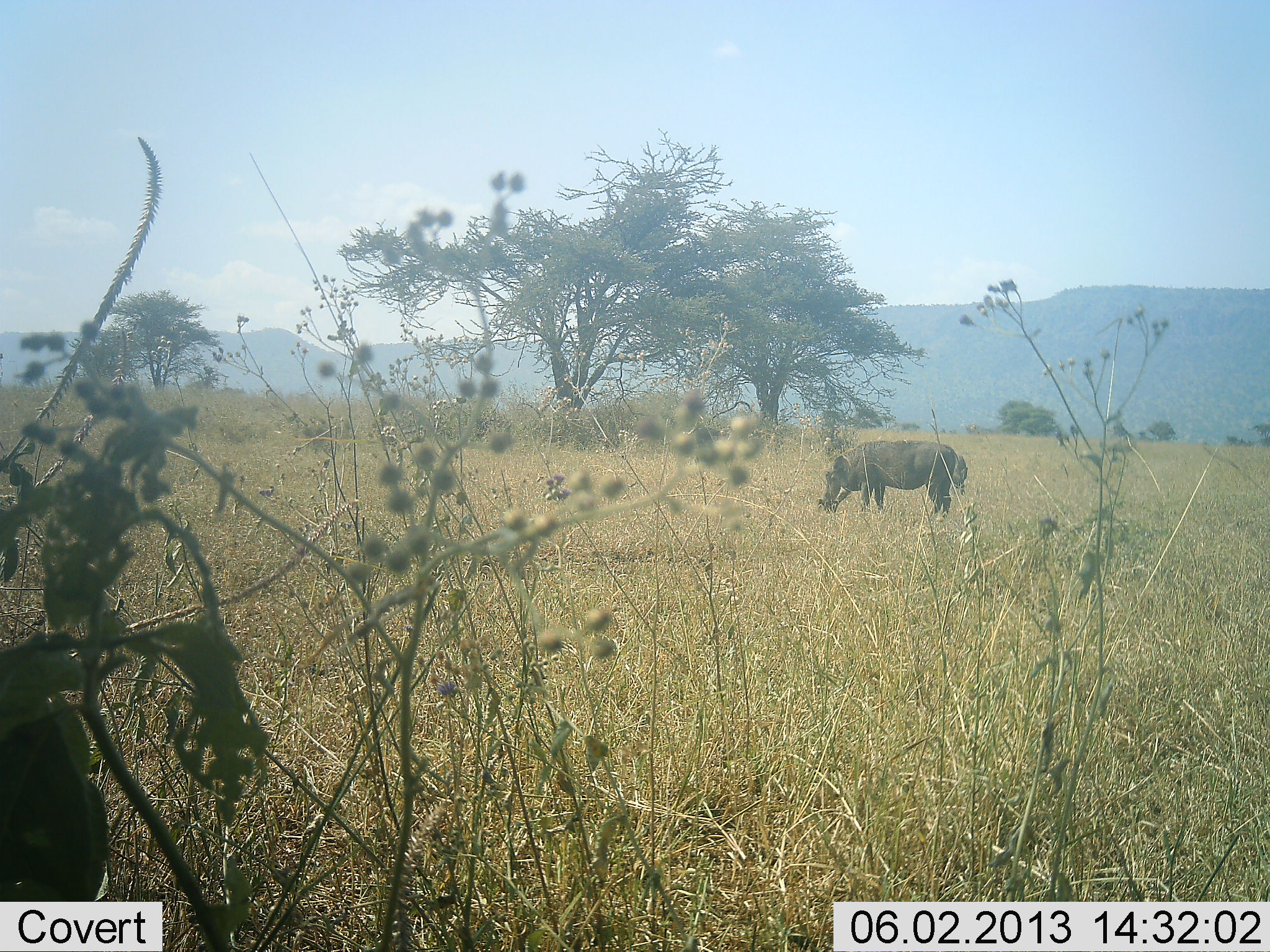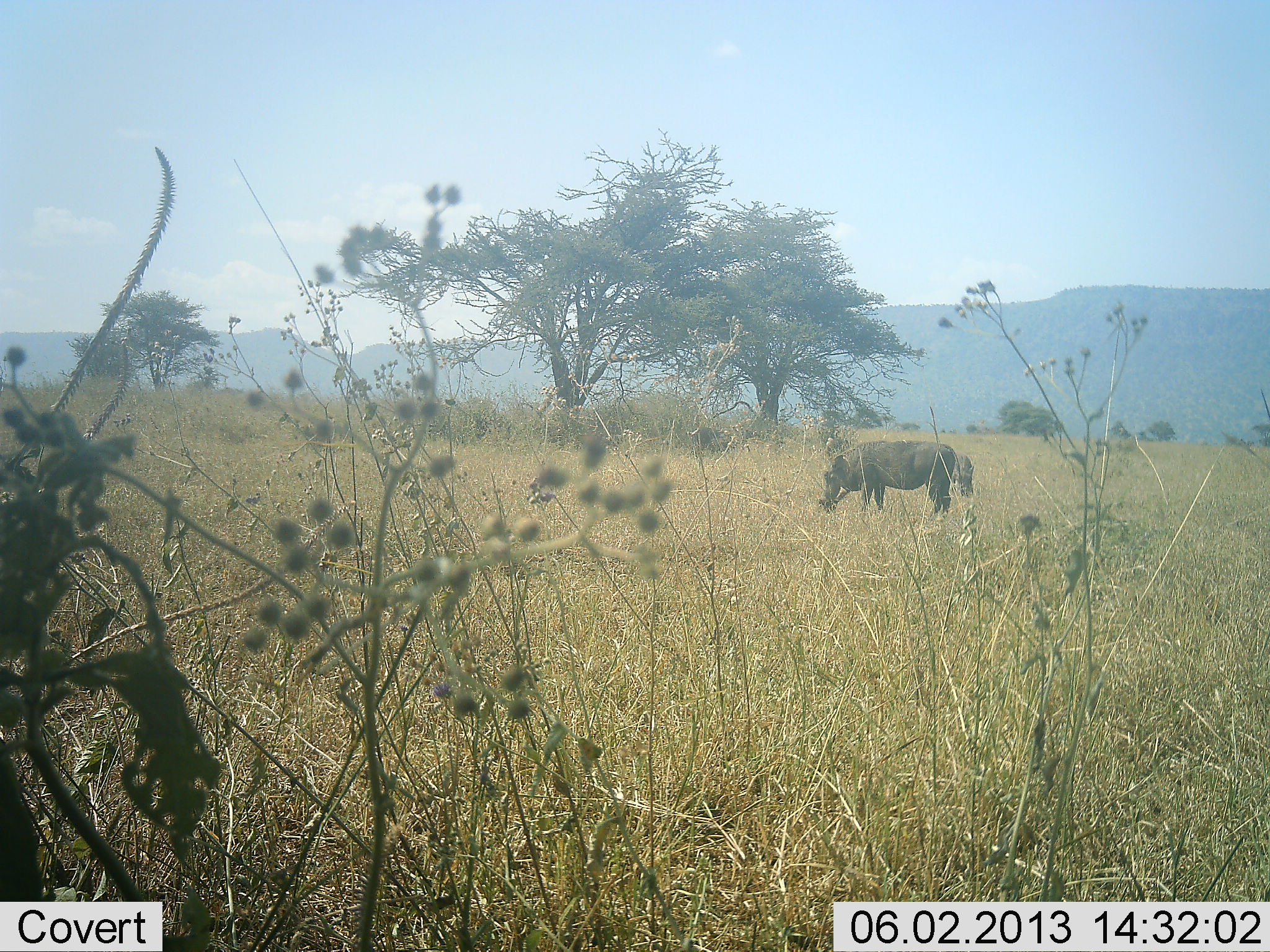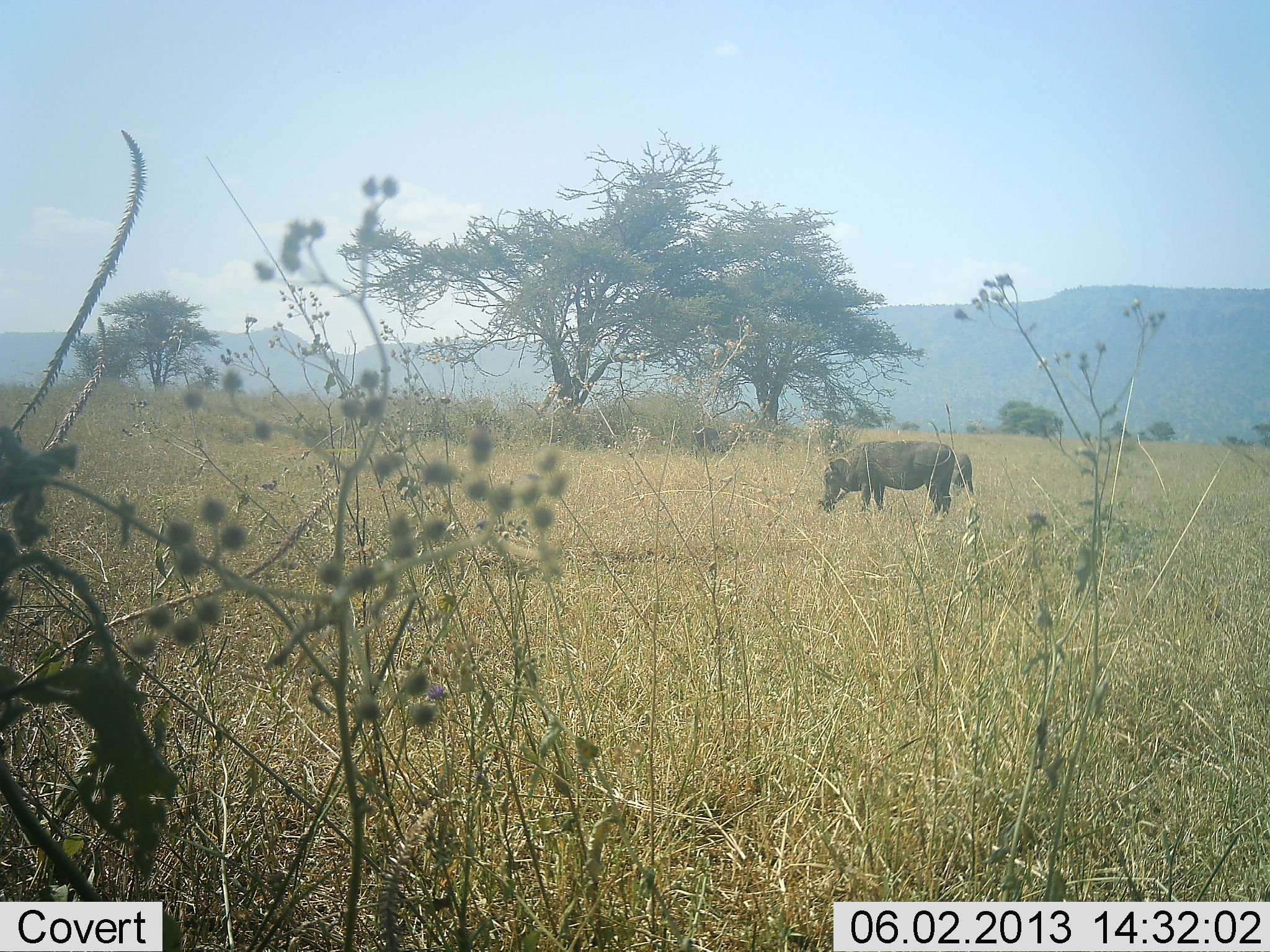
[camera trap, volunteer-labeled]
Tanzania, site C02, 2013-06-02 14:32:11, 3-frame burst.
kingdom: Animalia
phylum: Chordata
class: Mammalia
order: Artiodactyla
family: Suidae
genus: Phacochoerus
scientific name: Phacochoerus africanus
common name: warthog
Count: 2.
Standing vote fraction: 40%.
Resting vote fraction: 0%.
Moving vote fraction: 0%.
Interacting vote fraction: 0%.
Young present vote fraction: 5%.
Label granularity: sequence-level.